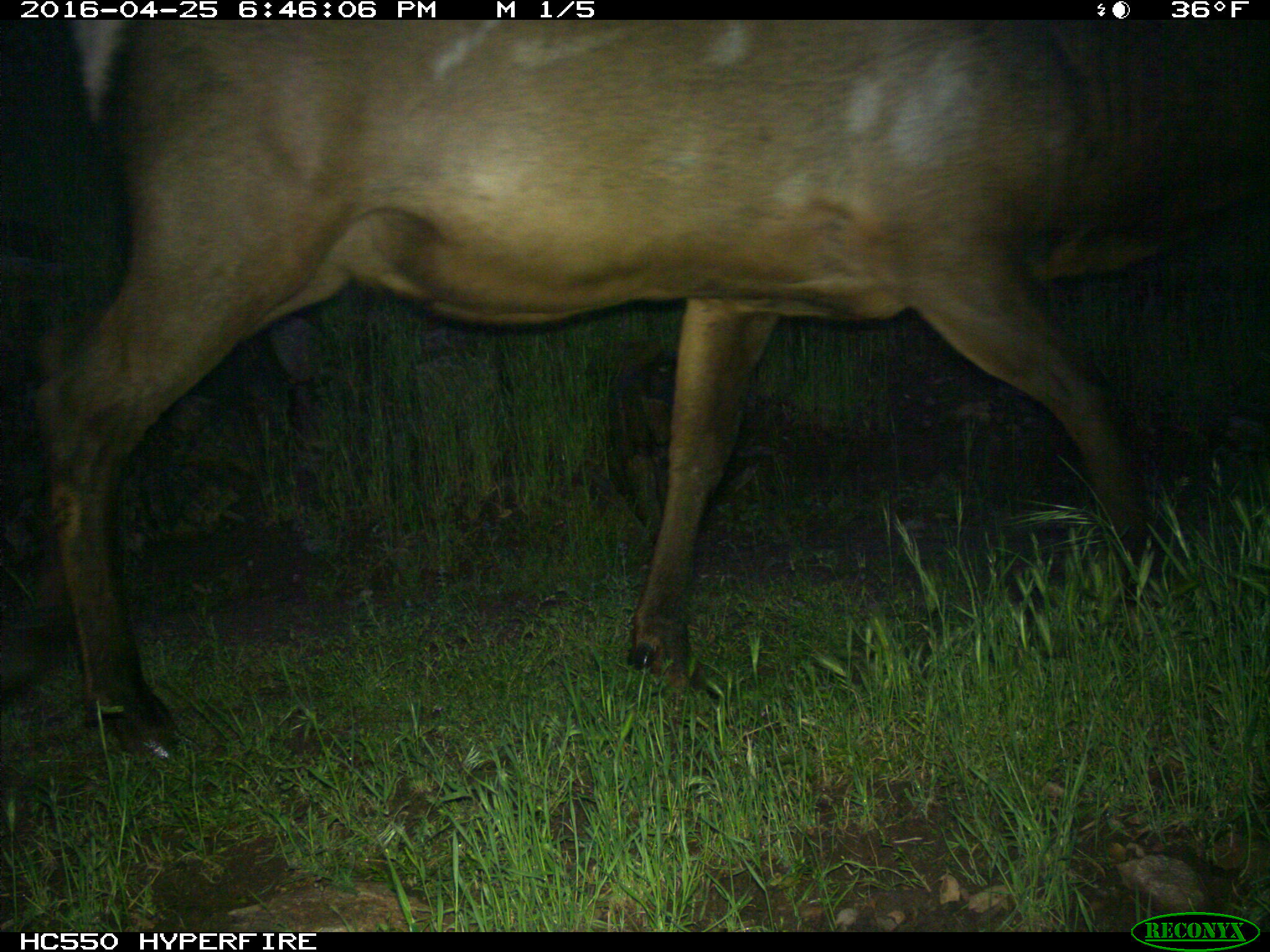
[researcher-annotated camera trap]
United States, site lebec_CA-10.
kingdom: Animalia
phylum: Chordata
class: Mammalia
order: Artiodactyla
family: Cervidae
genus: Cervus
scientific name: Cervus canadensis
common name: elk